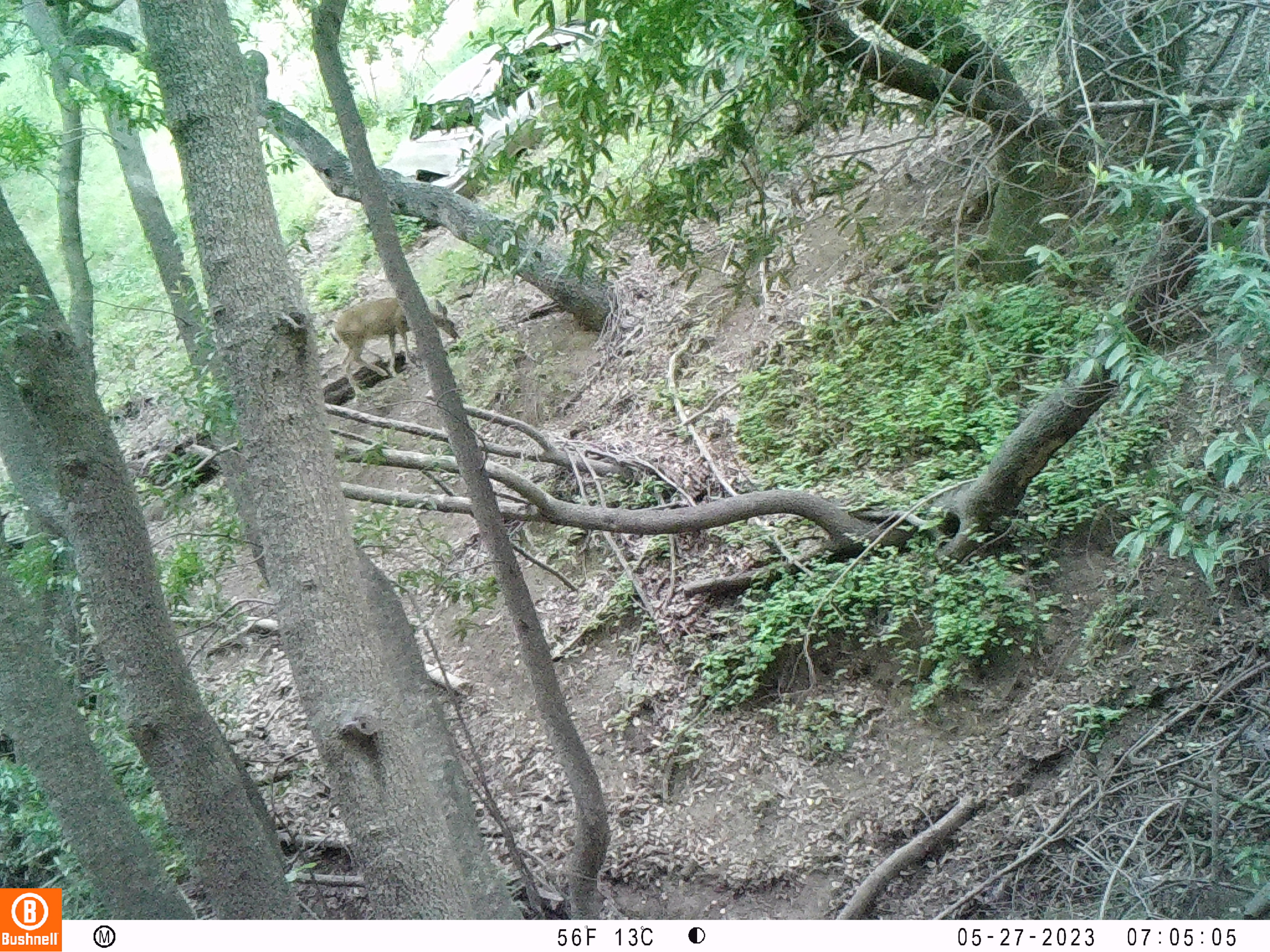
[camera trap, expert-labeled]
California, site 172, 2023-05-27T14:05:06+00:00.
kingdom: Animalia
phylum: Chordata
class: Mammalia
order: Artiodactyla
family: Cervidae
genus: Odocoileus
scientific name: Odocoileus hemionus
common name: mule deer